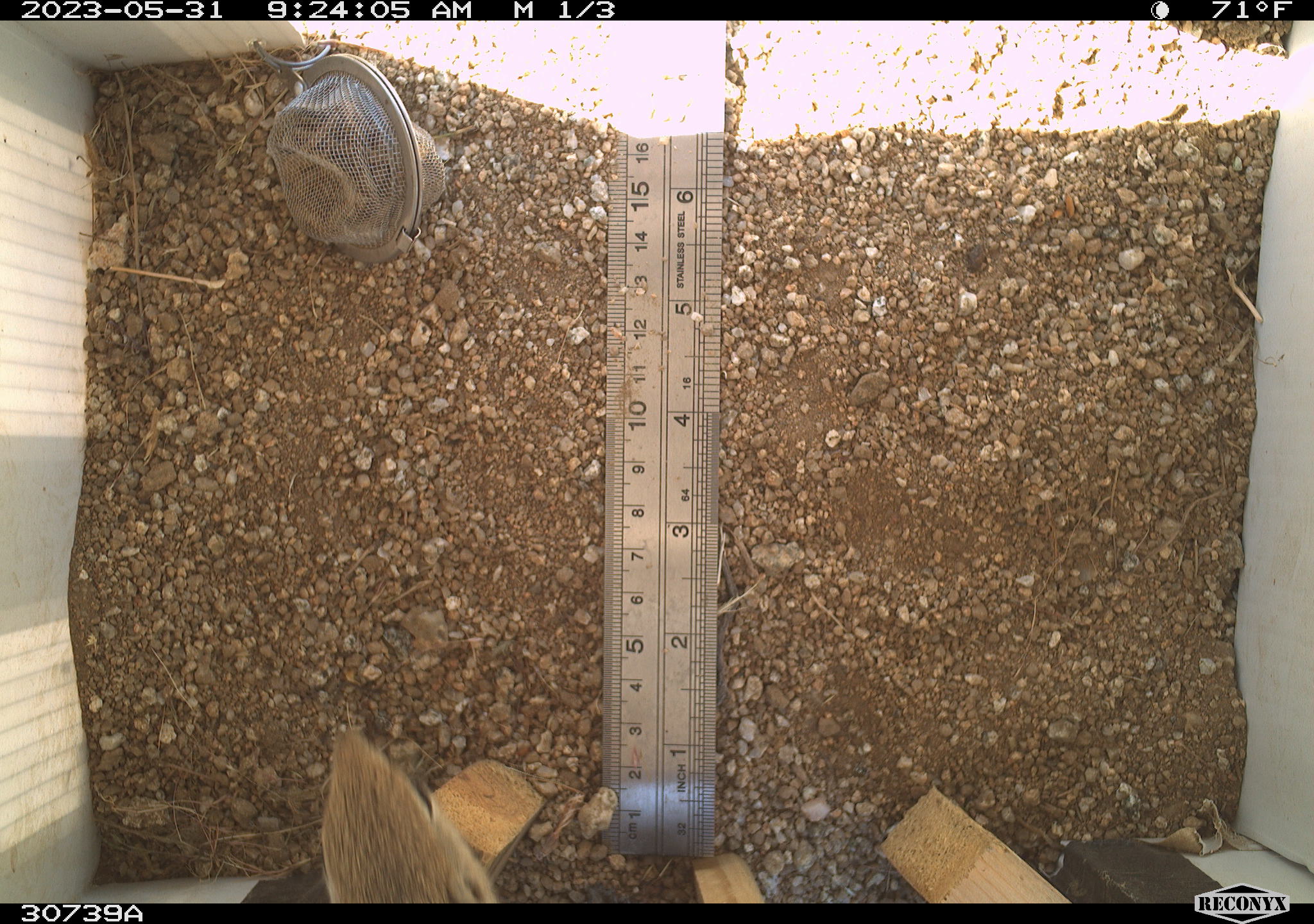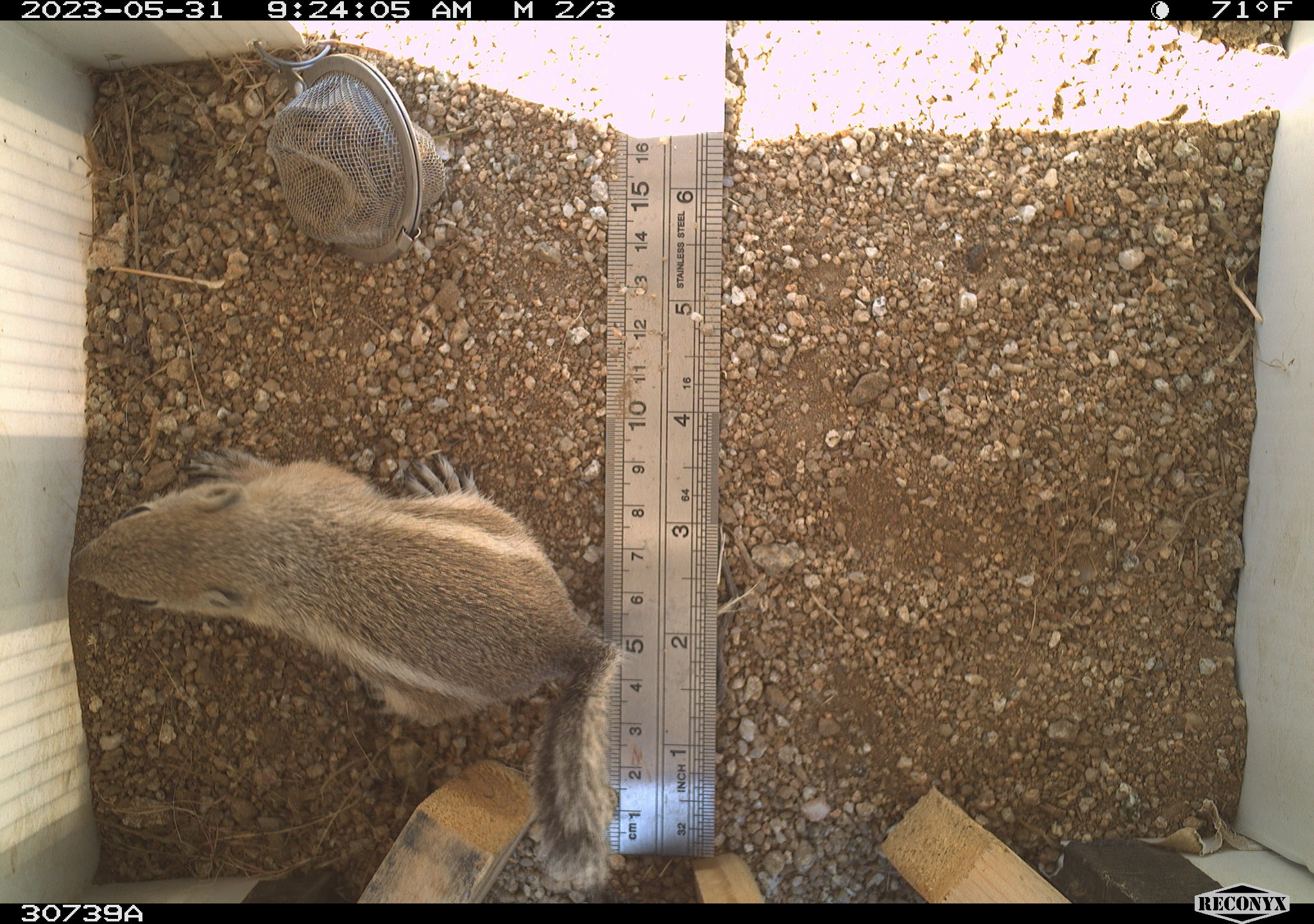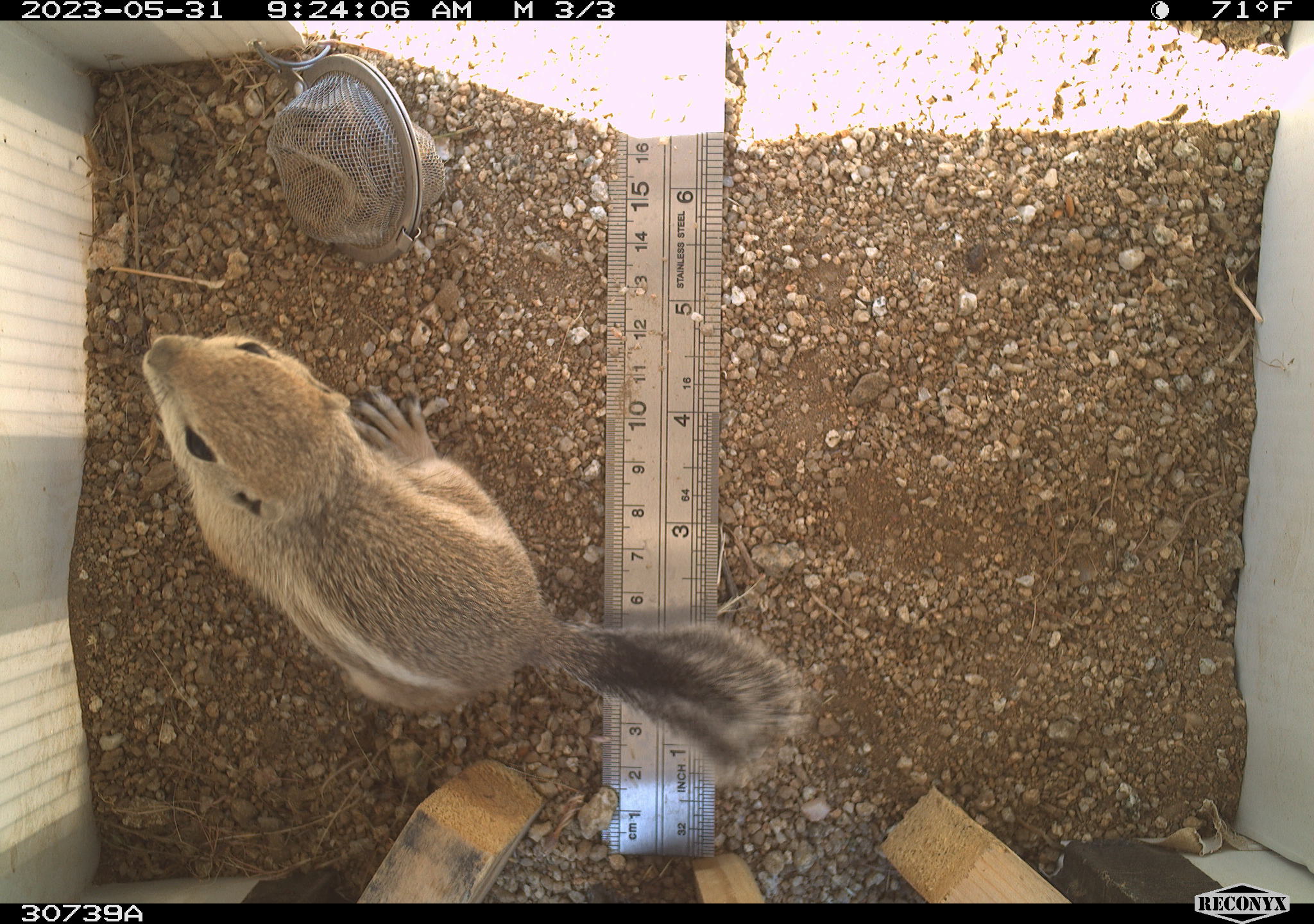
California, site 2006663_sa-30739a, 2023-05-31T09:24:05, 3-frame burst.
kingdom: Animalia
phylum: Chordata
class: Mammalia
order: Rodentia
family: Sciuridae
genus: Ammospermophilus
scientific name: Ammospermophilus leucurus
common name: white-tailed antelope squirrel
White-tailed antelope squirrel (Ammospermophilus leucurus).